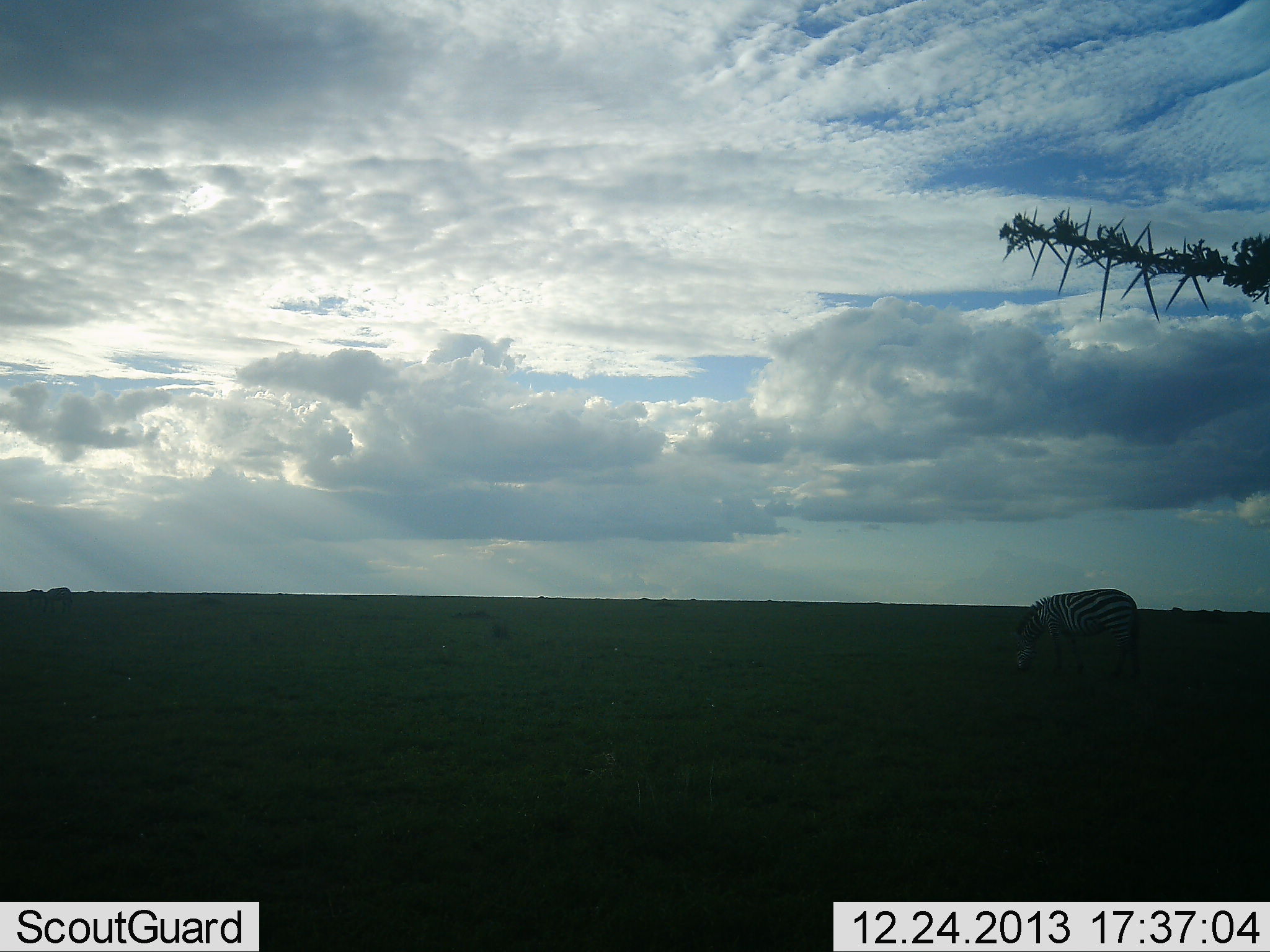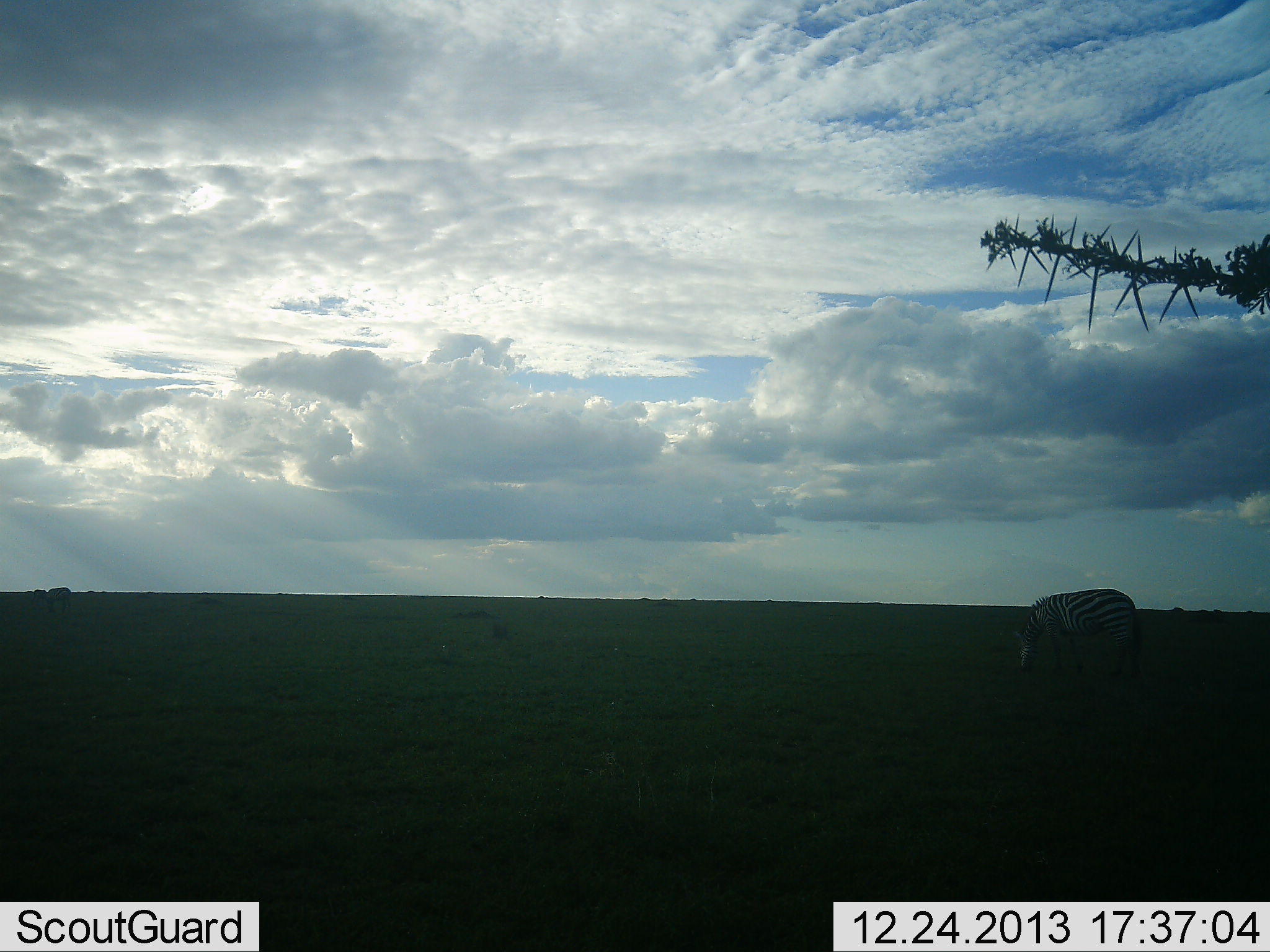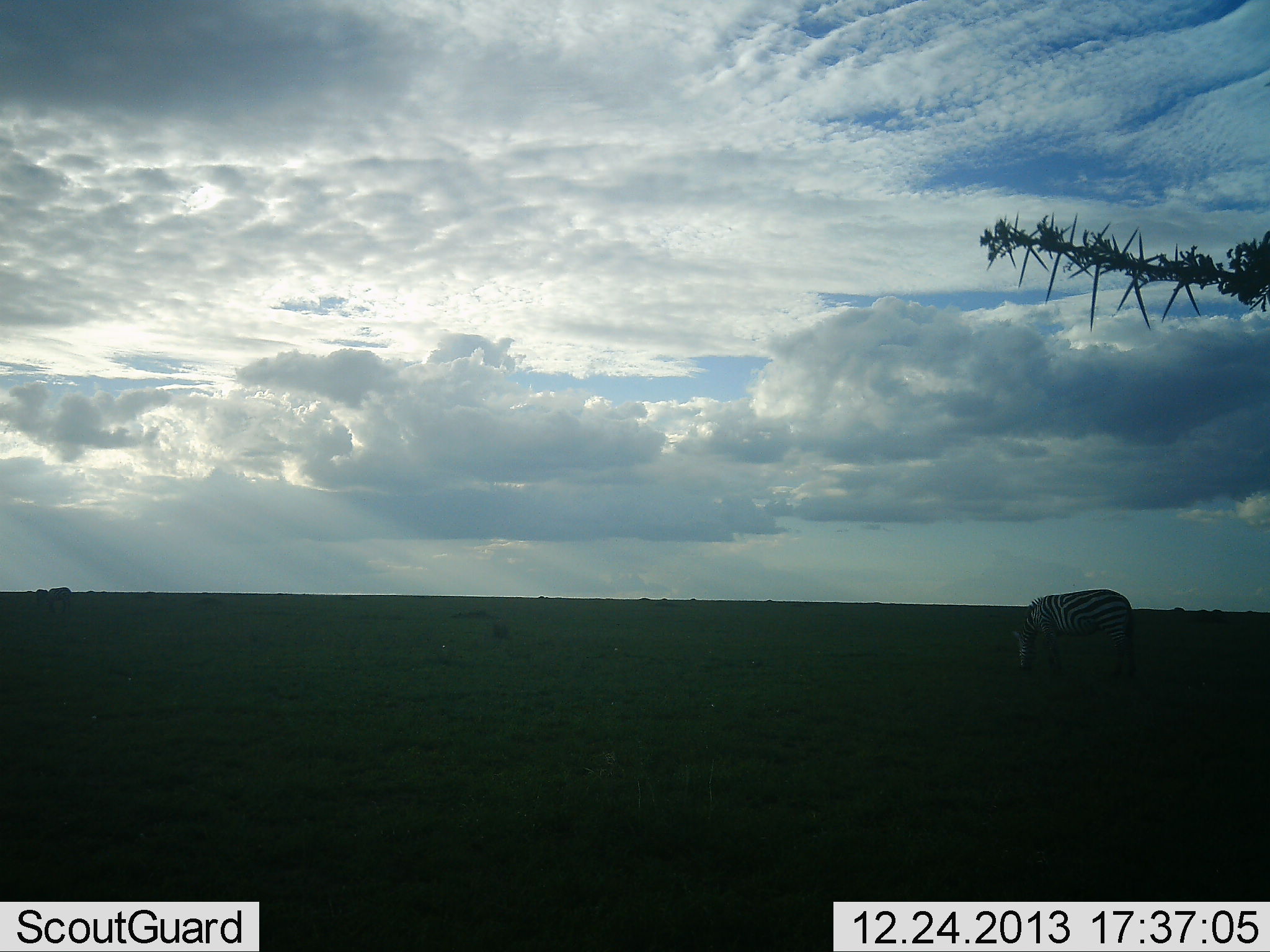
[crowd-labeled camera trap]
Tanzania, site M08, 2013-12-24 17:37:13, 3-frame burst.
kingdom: Animalia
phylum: Chordata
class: Mammalia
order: Perissodactyla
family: Equidae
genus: Equus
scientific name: Equus quagga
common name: plains zebra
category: zebra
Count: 1.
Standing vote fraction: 27%.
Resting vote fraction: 0%.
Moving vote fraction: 0%.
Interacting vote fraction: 0%.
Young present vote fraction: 0%.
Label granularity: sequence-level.